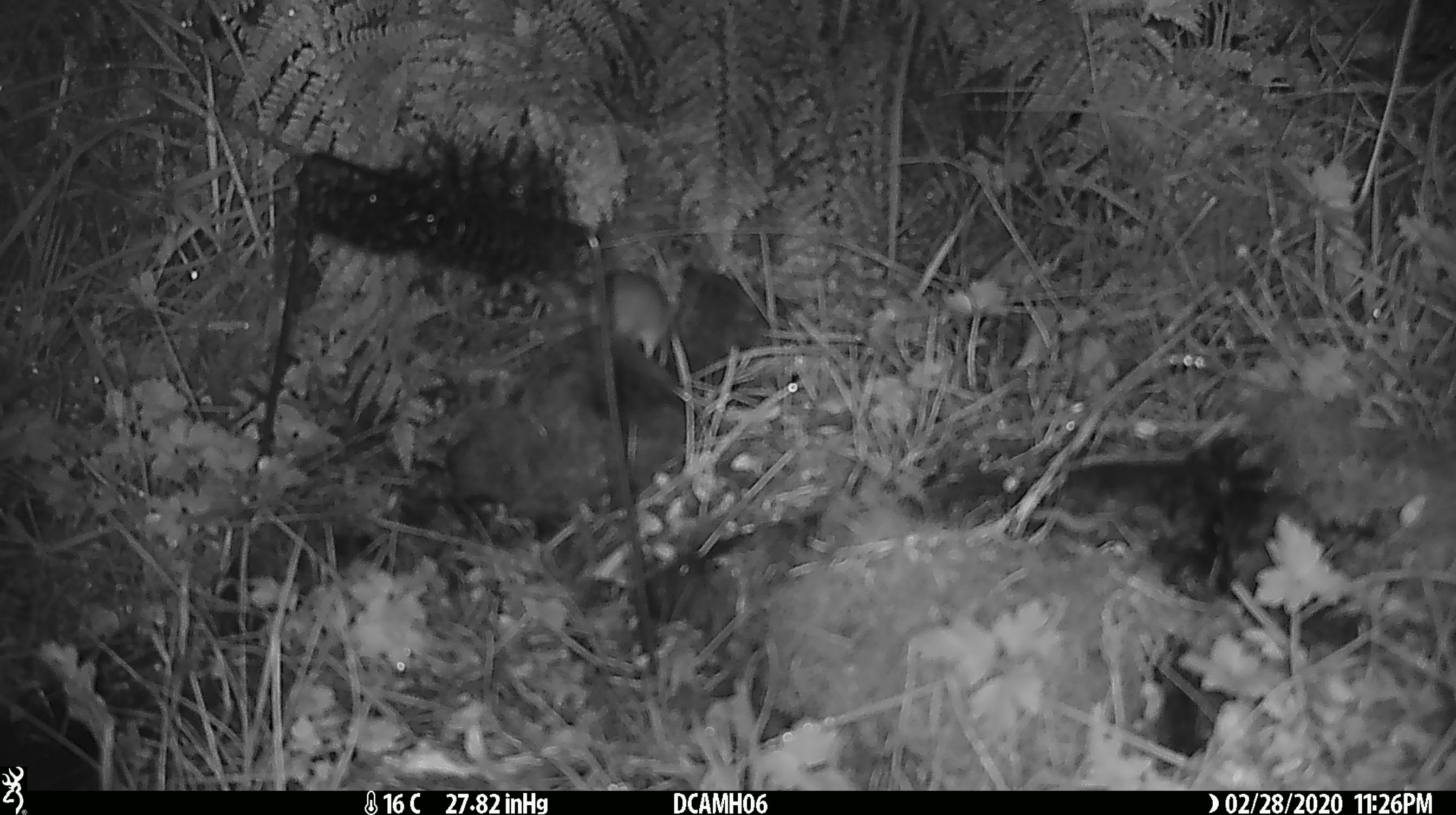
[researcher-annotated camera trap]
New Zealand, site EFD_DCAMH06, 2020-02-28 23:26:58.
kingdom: Animalia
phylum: Chordata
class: Mammalia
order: Rodentia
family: Muridae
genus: Mus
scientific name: Mus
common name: mouse